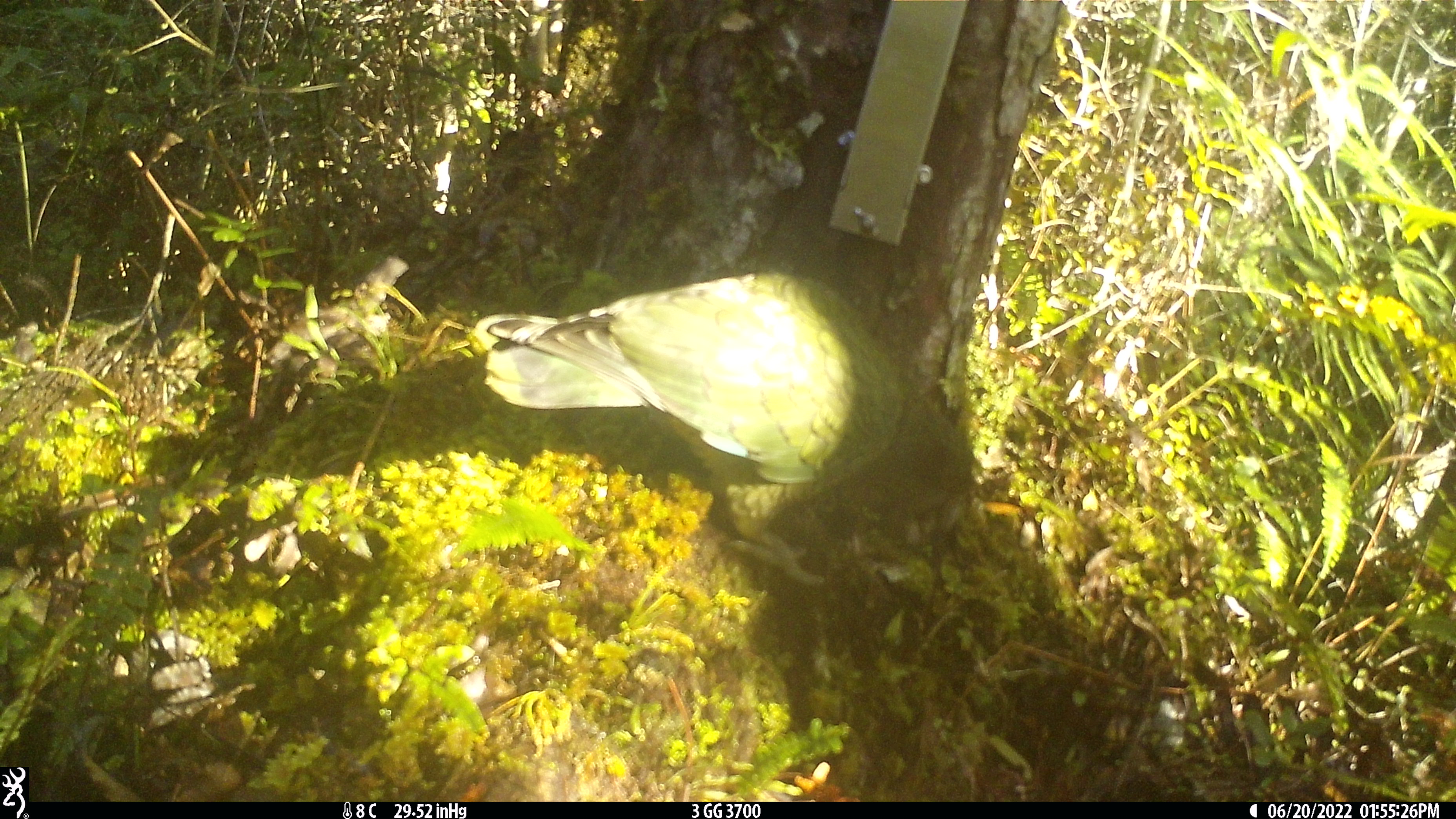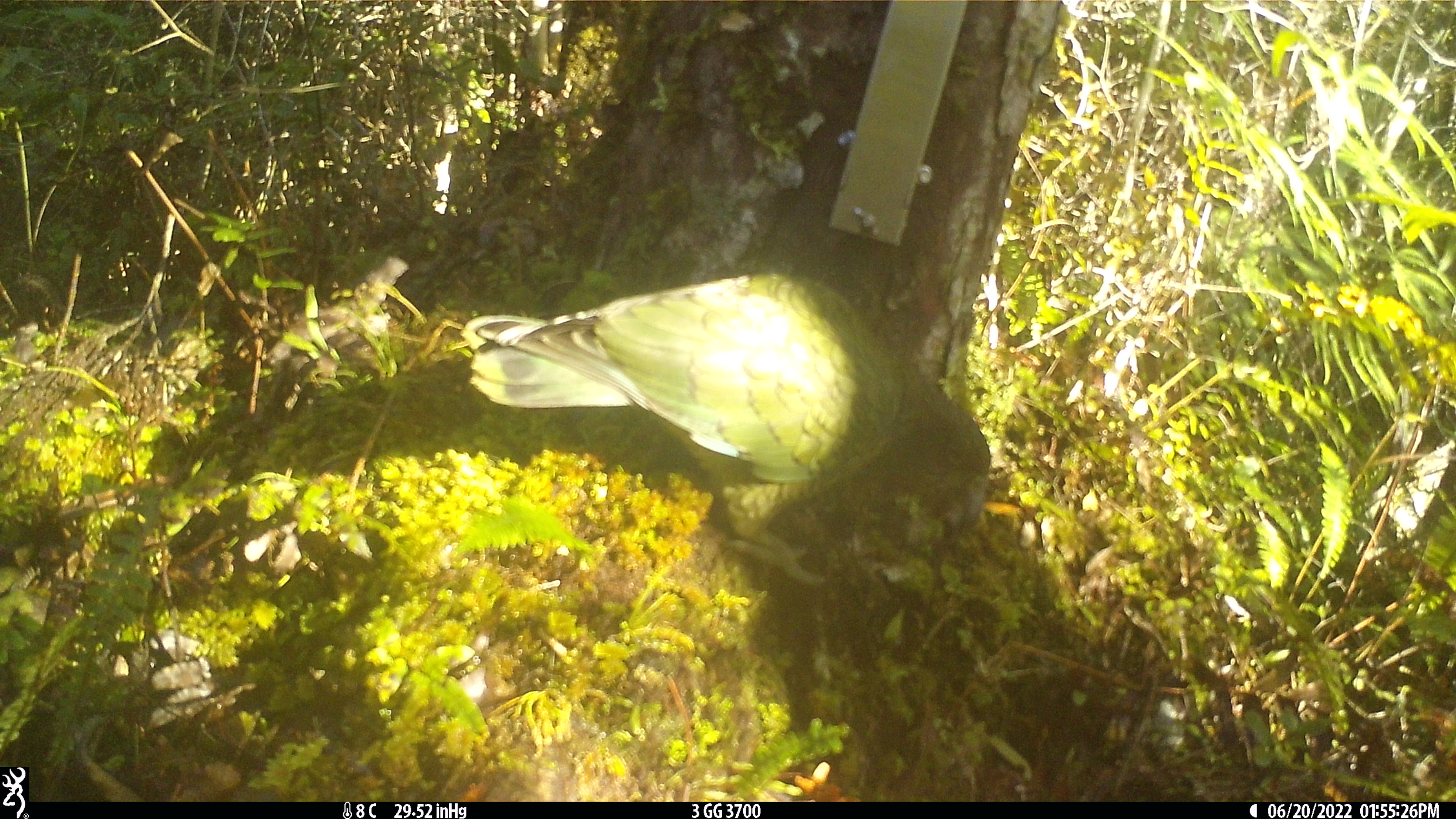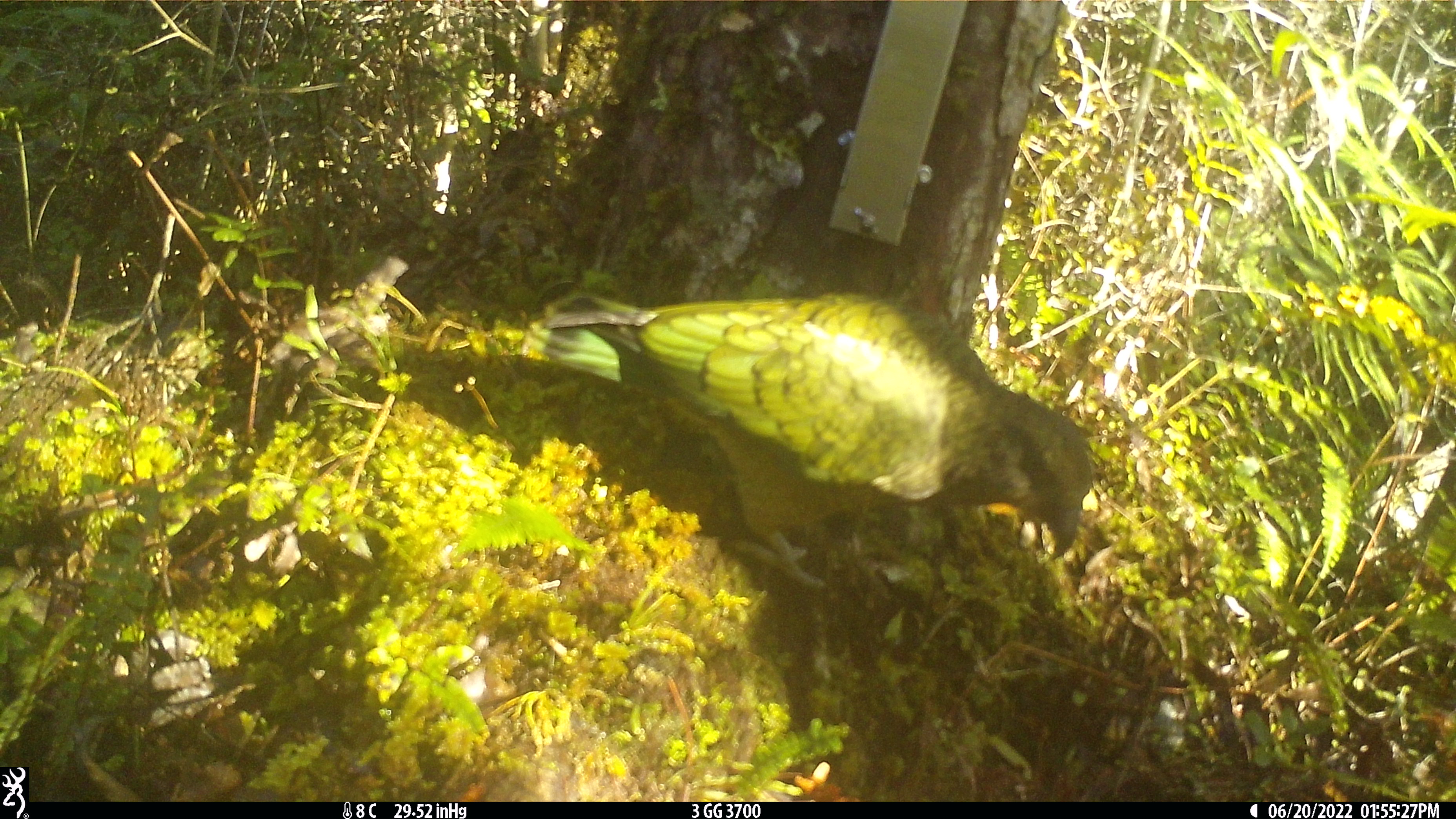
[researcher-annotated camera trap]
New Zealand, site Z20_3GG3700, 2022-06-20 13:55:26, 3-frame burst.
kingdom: Animalia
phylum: Chordata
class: Aves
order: Psittaciformes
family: Strigopidae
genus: Nestor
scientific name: Nestor notabilis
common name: kea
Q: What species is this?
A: Kea (Nestor notabilis).